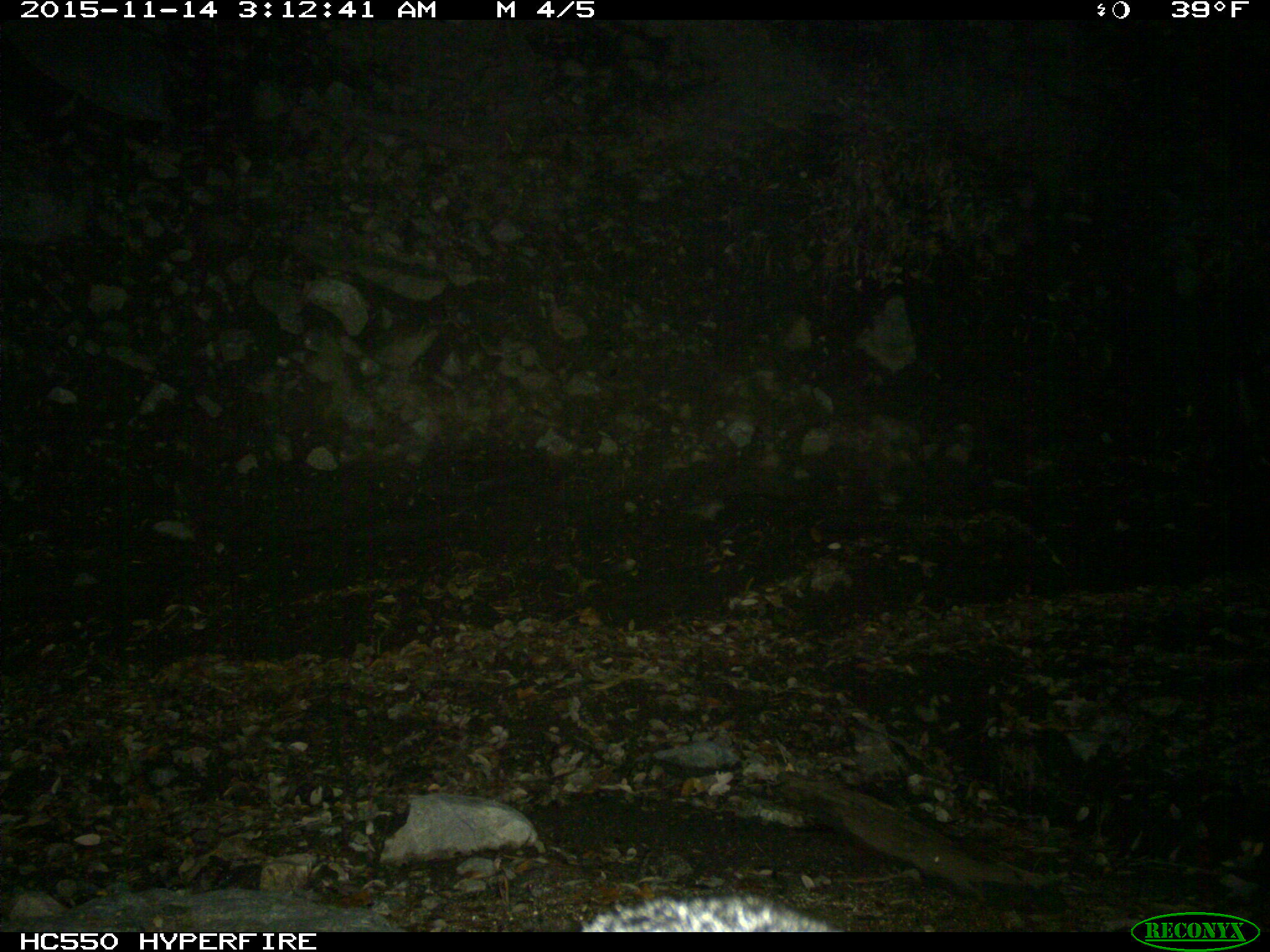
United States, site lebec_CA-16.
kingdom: Animalia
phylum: Chordata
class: Mammalia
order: Carnivora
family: Canidae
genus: Urocyon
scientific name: Urocyon cinereoargenteus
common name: gray fox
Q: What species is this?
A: Urocyon cinereoargenteus (gray fox).